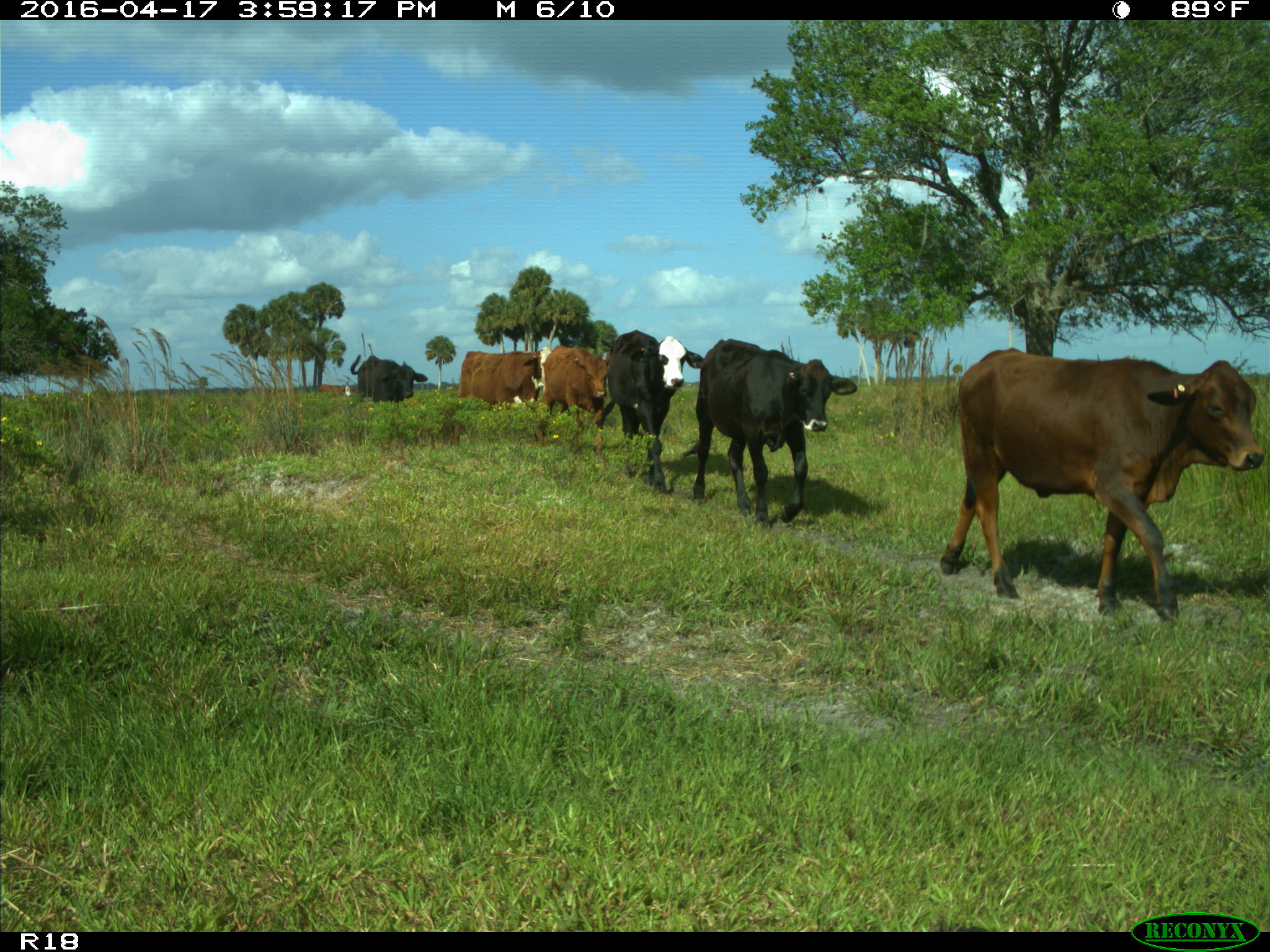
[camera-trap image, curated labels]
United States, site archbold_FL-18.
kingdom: Animalia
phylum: Chordata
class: Mammalia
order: Artiodactyla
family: Bovidae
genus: Bos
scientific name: Bos taurus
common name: domestic cow